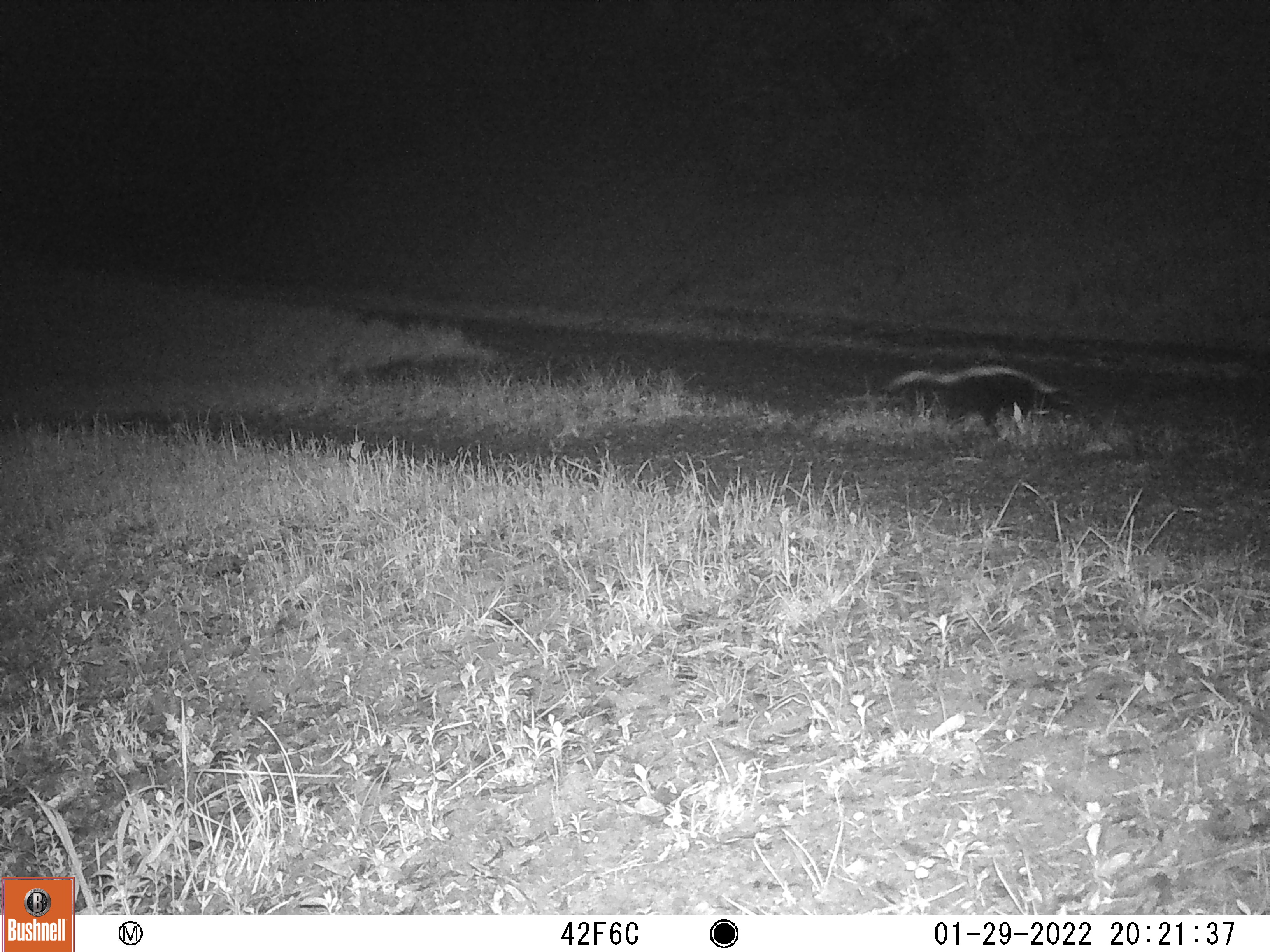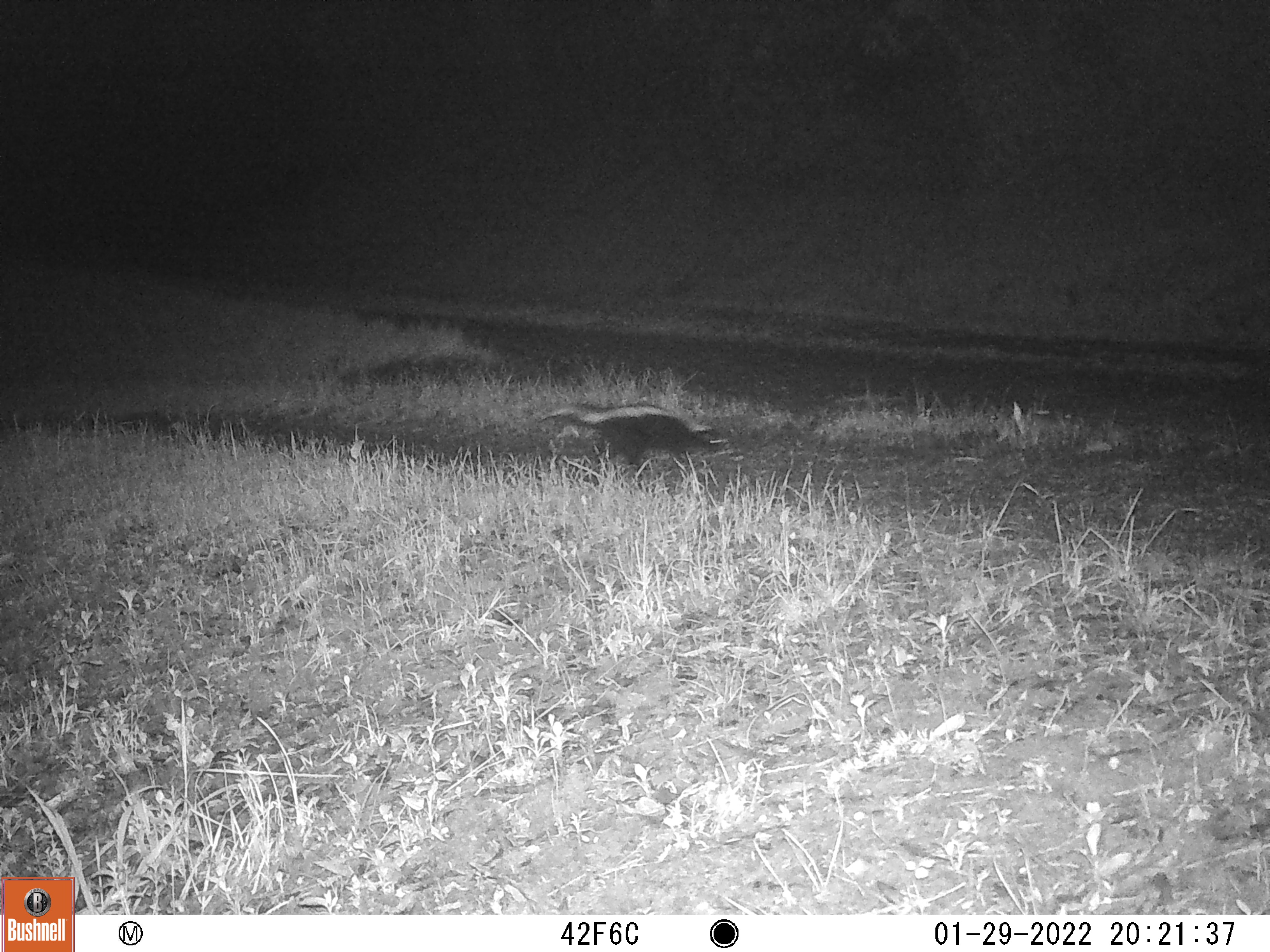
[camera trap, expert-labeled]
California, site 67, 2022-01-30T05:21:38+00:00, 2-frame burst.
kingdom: Animalia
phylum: Chordata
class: Mammalia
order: Carnivora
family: Mephitidae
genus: Mephitis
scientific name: Mephitis mephitis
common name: striped skunk